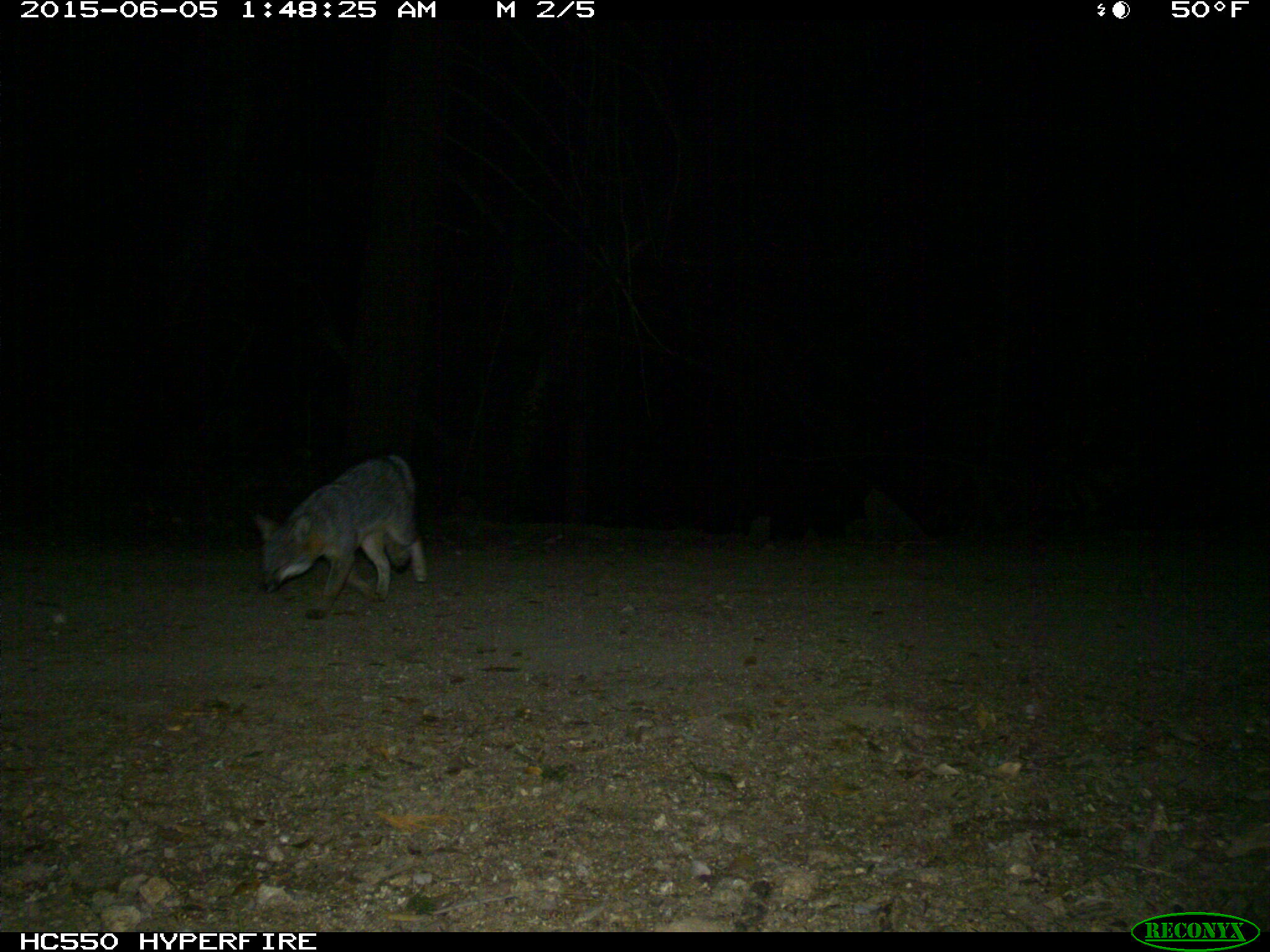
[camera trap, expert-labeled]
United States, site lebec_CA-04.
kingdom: Animalia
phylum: Chordata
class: Mammalia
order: Carnivora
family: Canidae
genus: Urocyon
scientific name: Urocyon cinereoargenteus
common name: gray fox